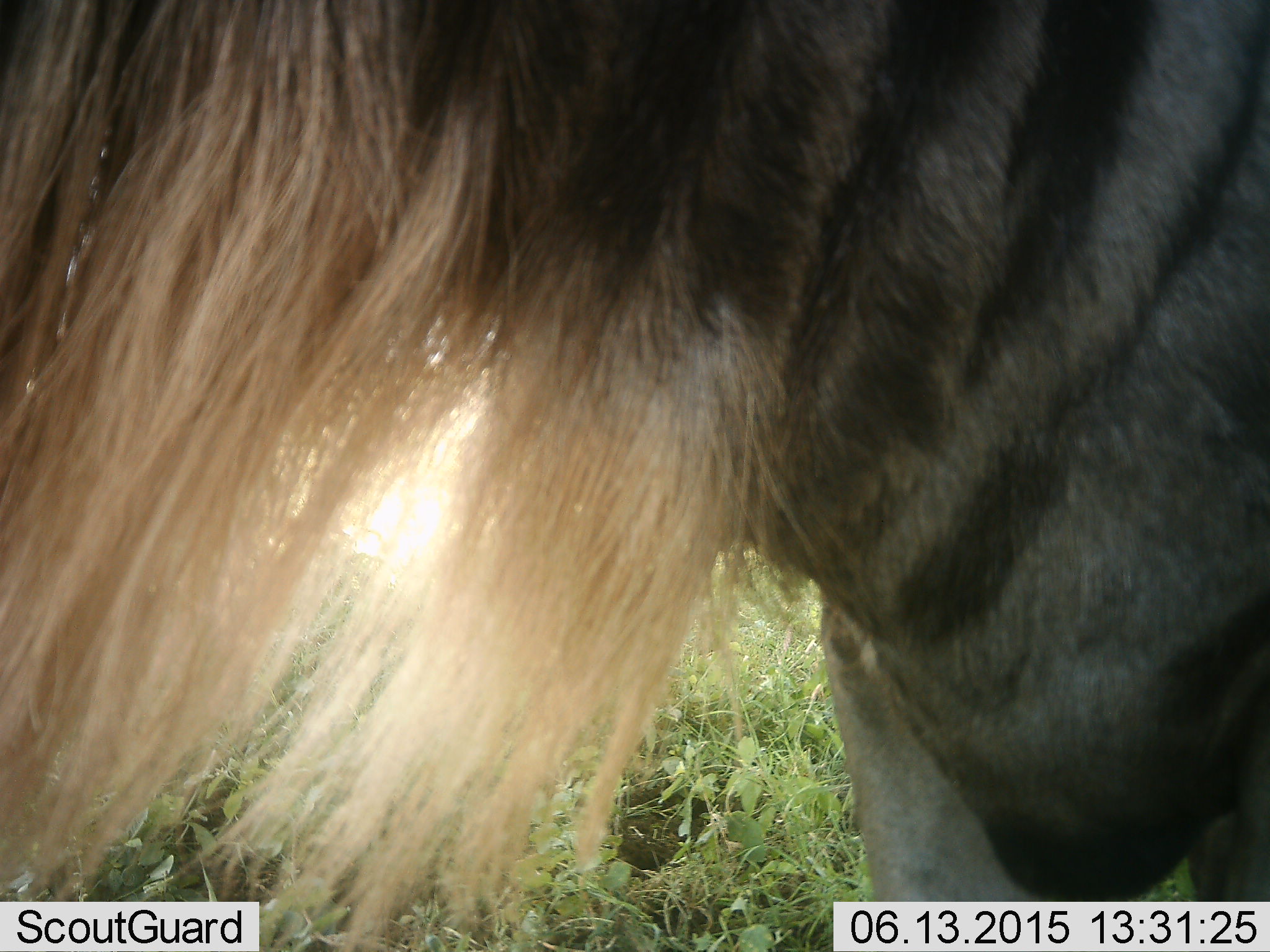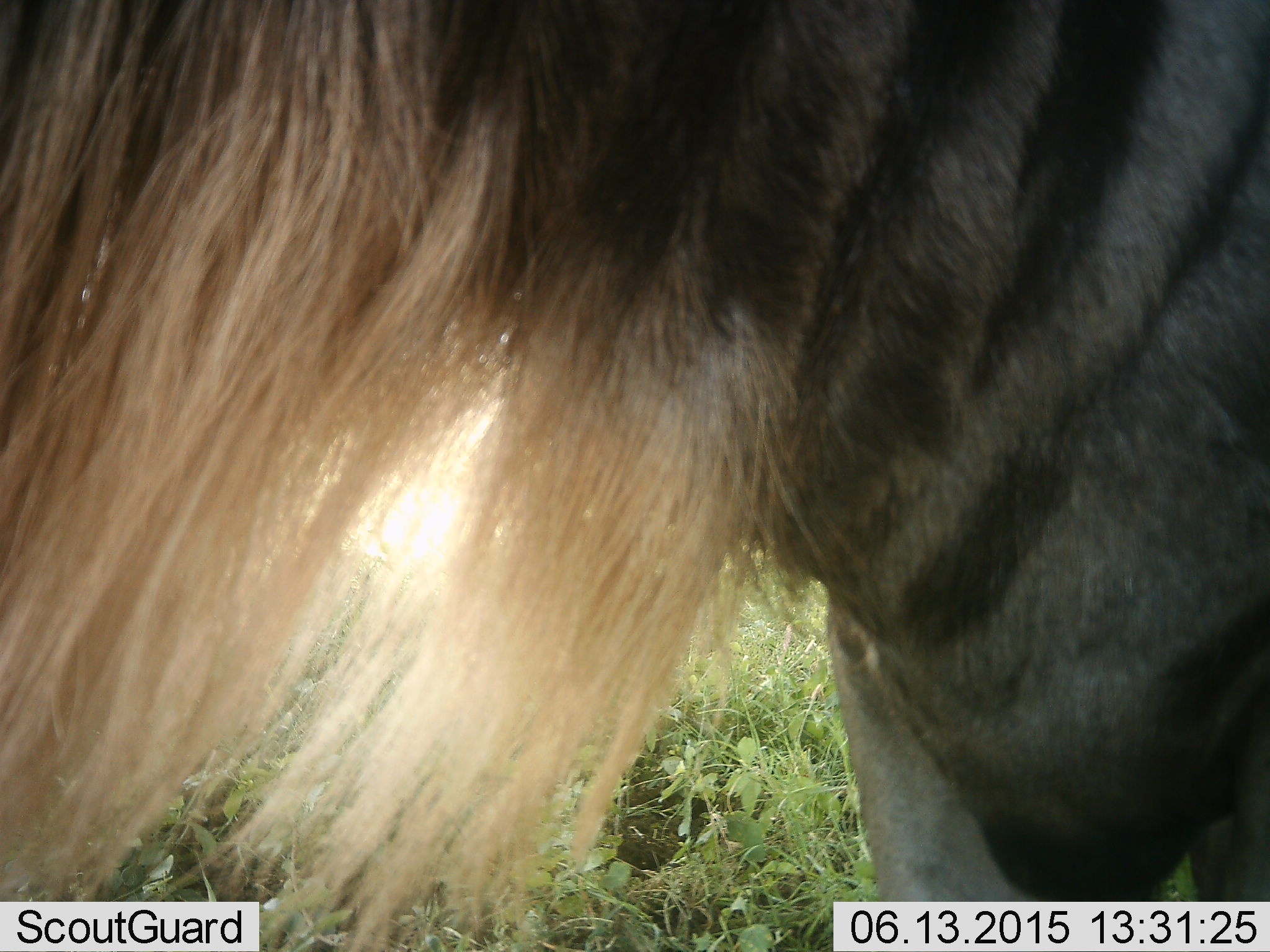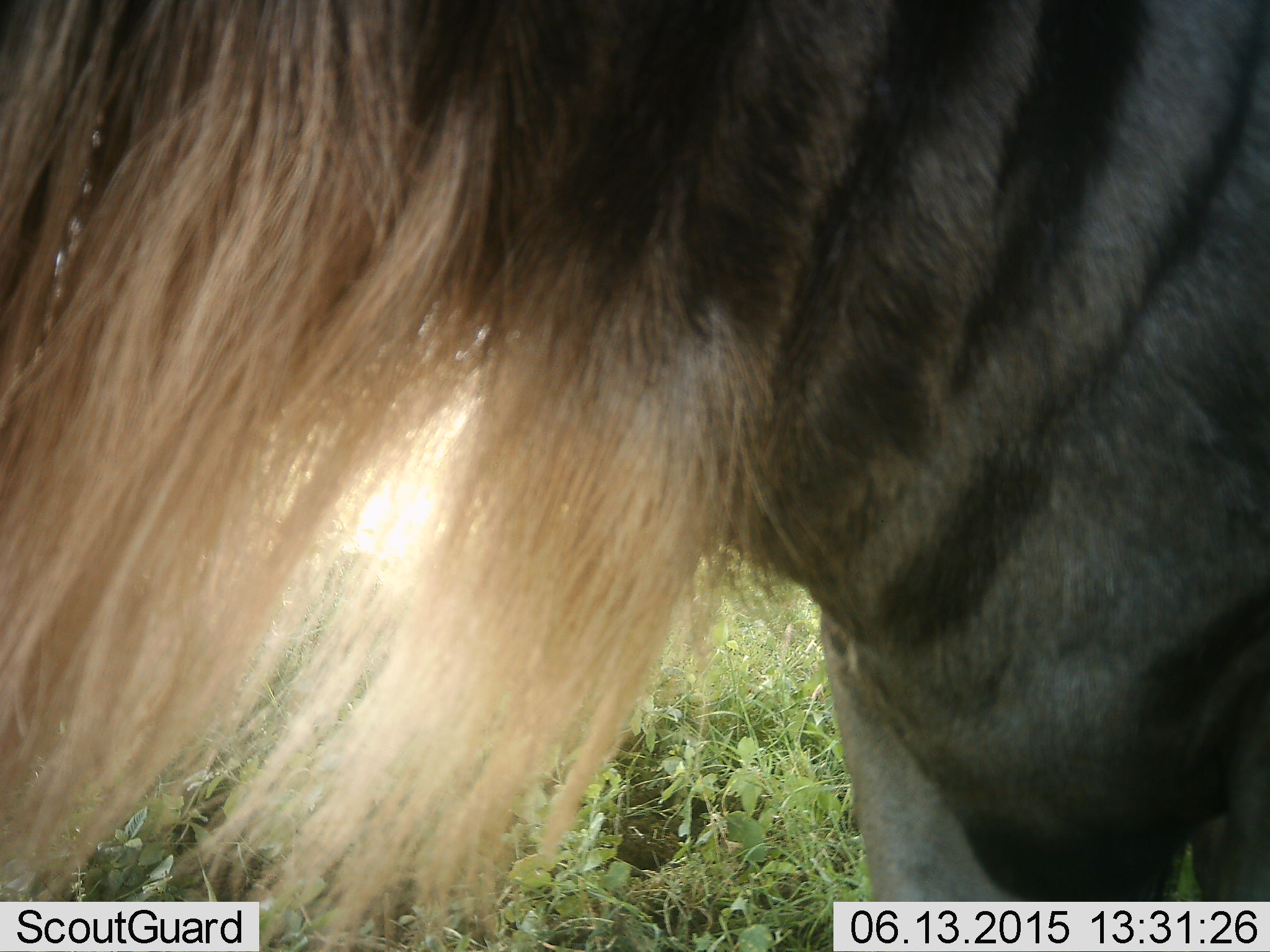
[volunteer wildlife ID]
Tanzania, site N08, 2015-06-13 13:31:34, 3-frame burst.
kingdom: Animalia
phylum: Chordata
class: Mammalia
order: Artiodactyla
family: Bovidae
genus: Connochaetes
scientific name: Connochaetes taurinus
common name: blue wildebeest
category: wildebeest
Wildebeest (blue wildebeest) (Connochaetes taurinus), count 1. Behavior (volunteer vote fractions): standing 100%, resting 0%, moving 10%, interacting 0%. Young present (vote fraction): 0%. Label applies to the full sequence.